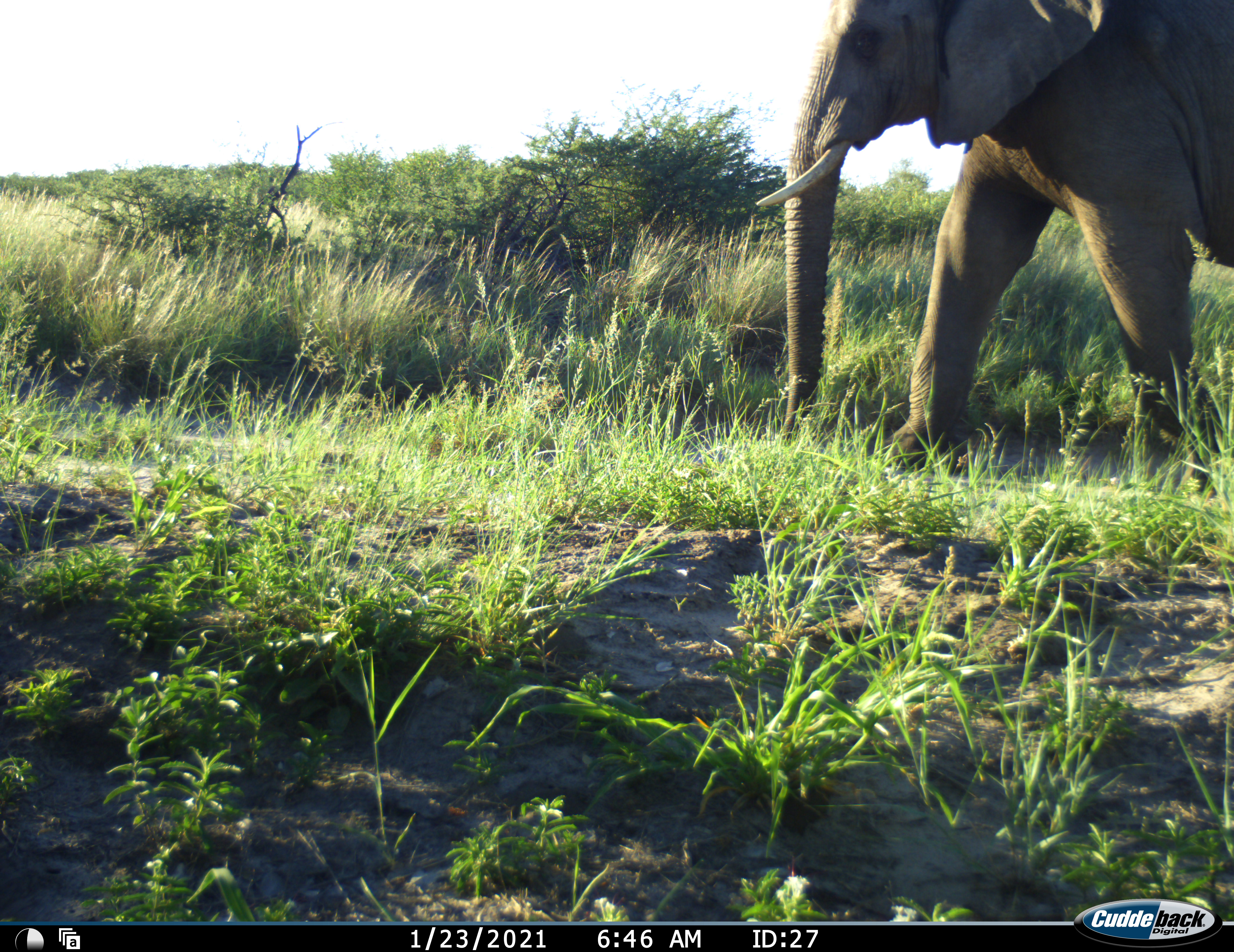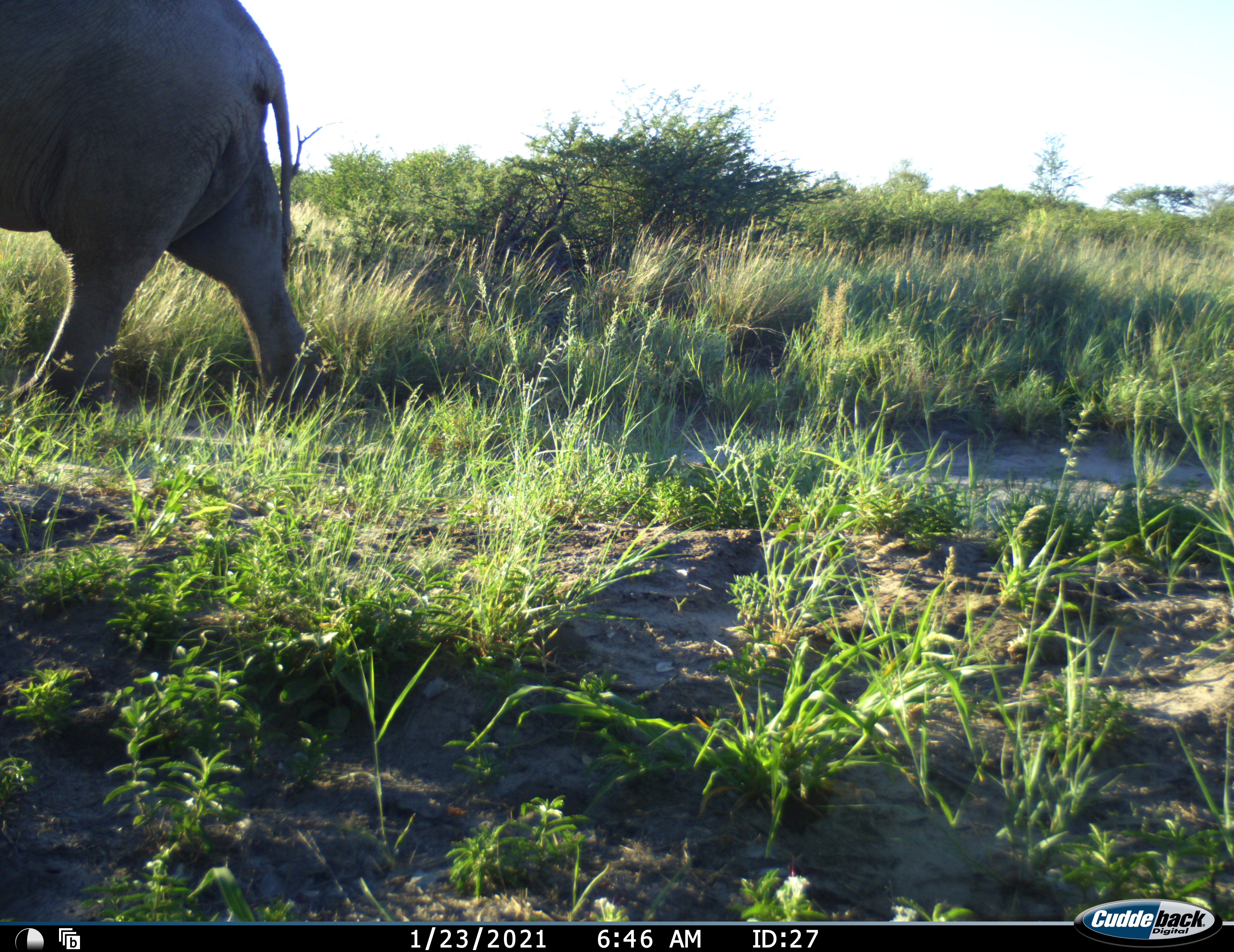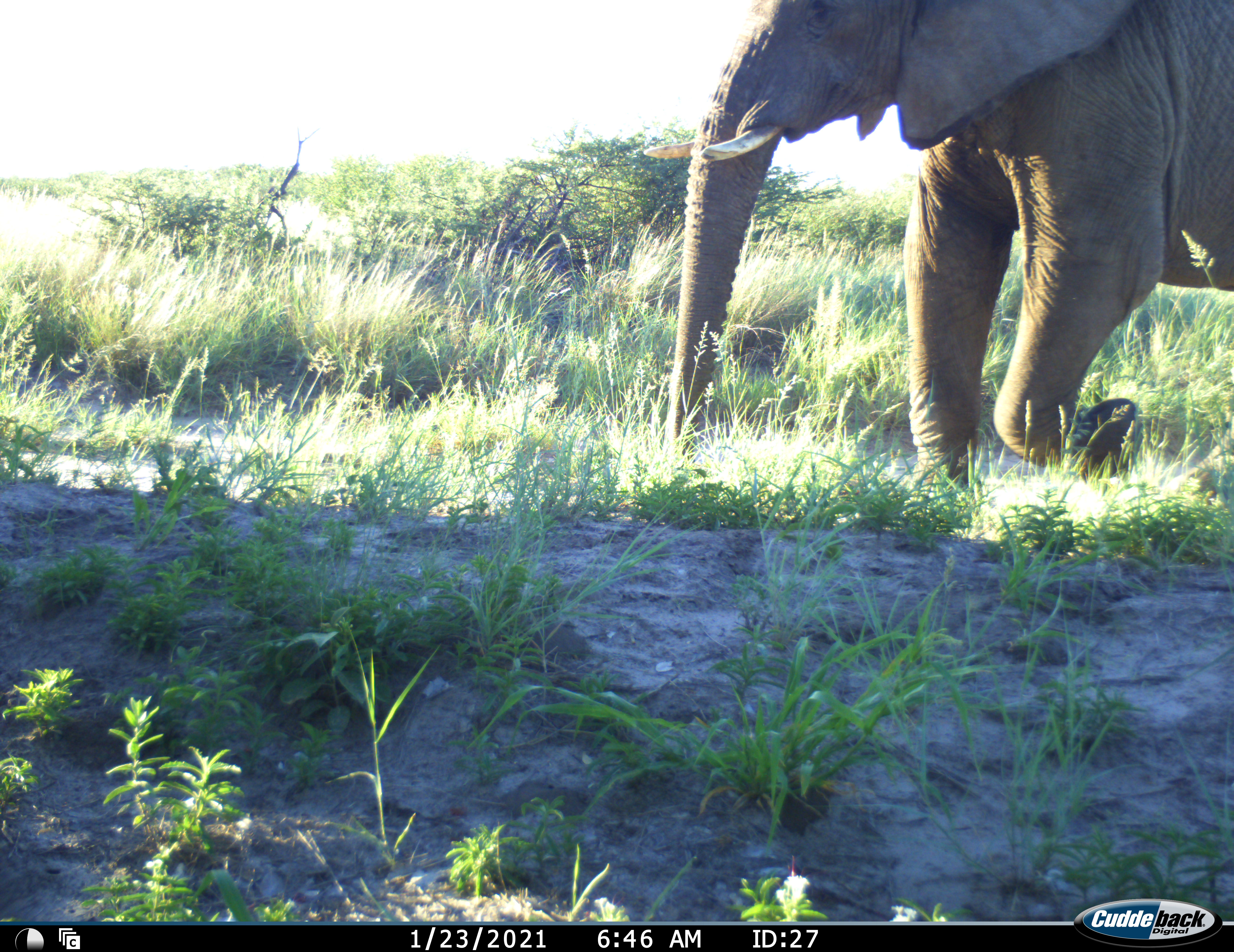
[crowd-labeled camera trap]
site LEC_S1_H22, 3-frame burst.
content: unidentified animal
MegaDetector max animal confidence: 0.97